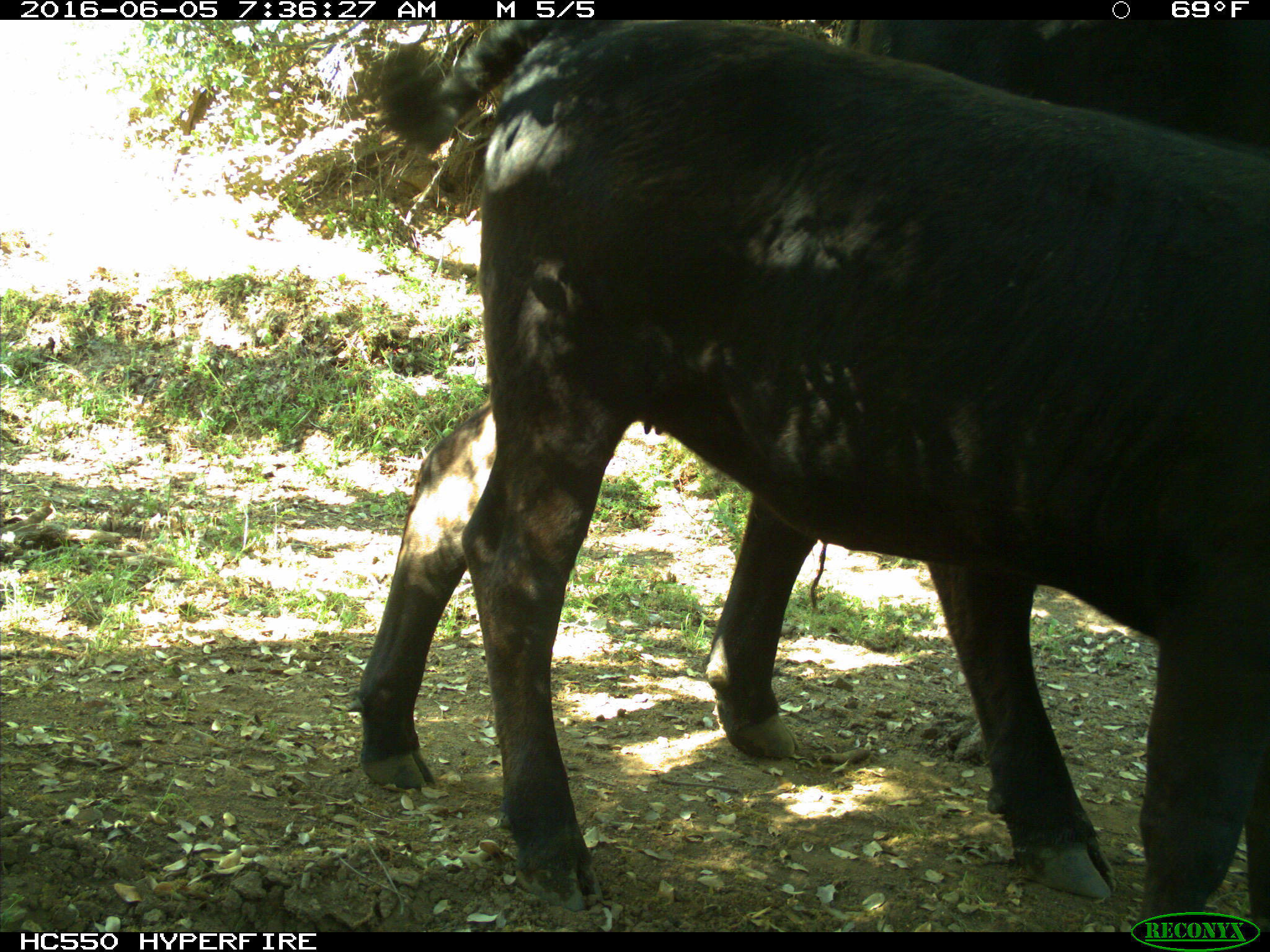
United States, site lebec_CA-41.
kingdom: Animalia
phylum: Chordata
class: Mammalia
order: Artiodactyla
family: Bovidae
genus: Bos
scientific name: Bos taurus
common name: domestic cow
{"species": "Bos taurus (domestic cow)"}